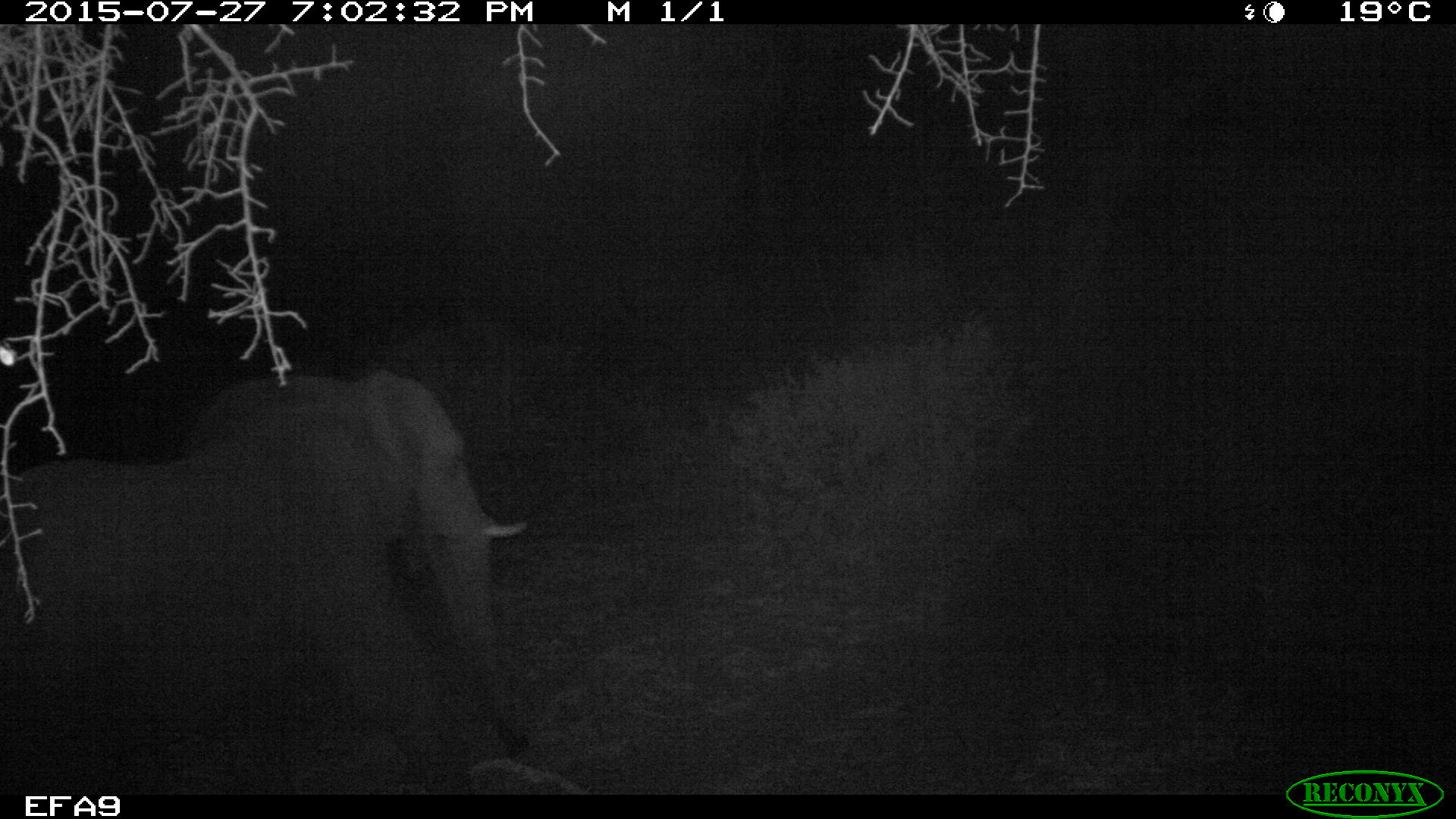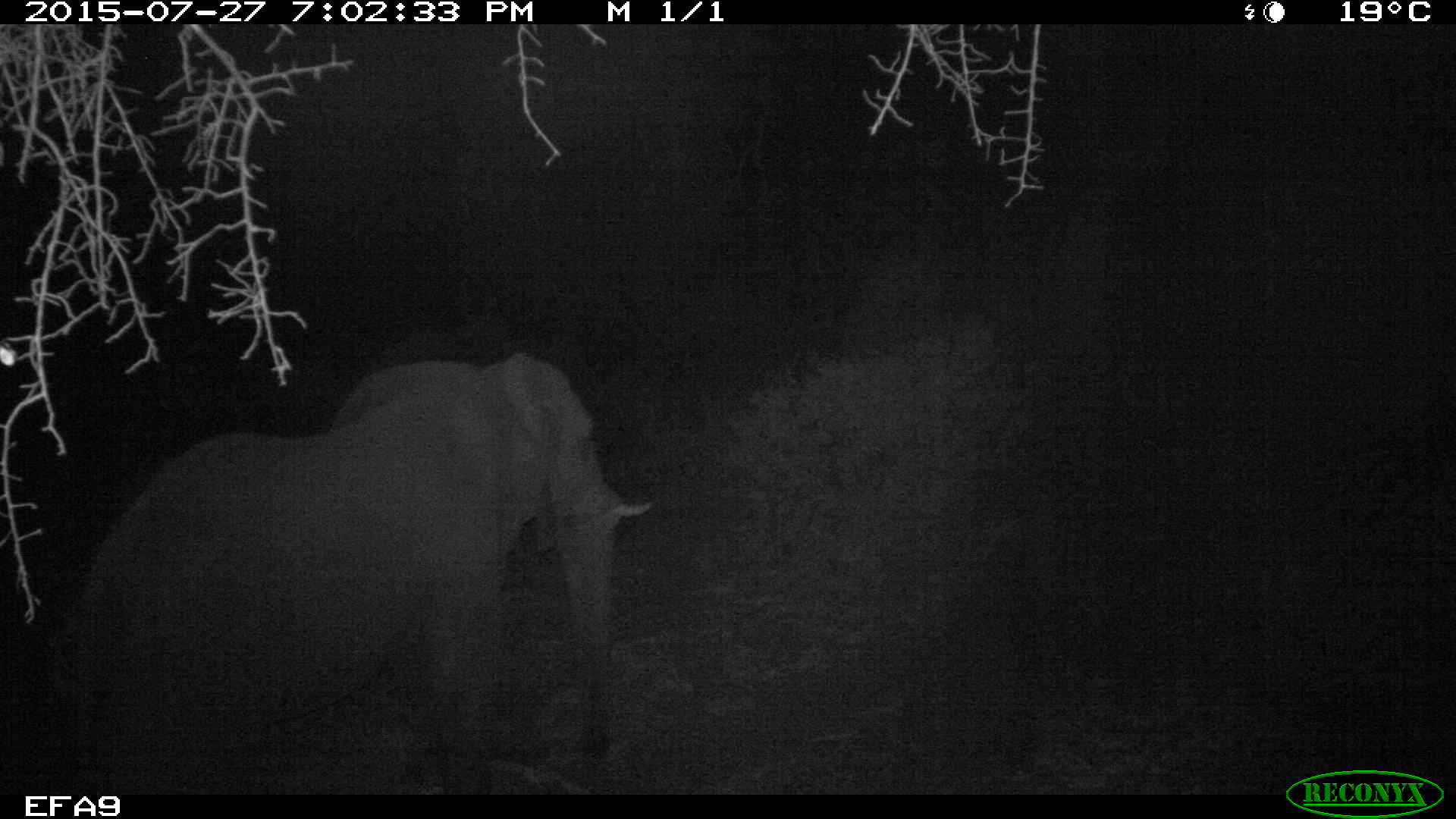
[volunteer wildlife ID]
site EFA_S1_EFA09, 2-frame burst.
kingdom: Animalia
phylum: Chordata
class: Mammalia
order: Proboscidea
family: Elephantidae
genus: Loxodonta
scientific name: Loxodonta africana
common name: african bush elephant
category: elephant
Elephant (african bush elephant) (Loxodonta africana), count 1. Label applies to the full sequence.